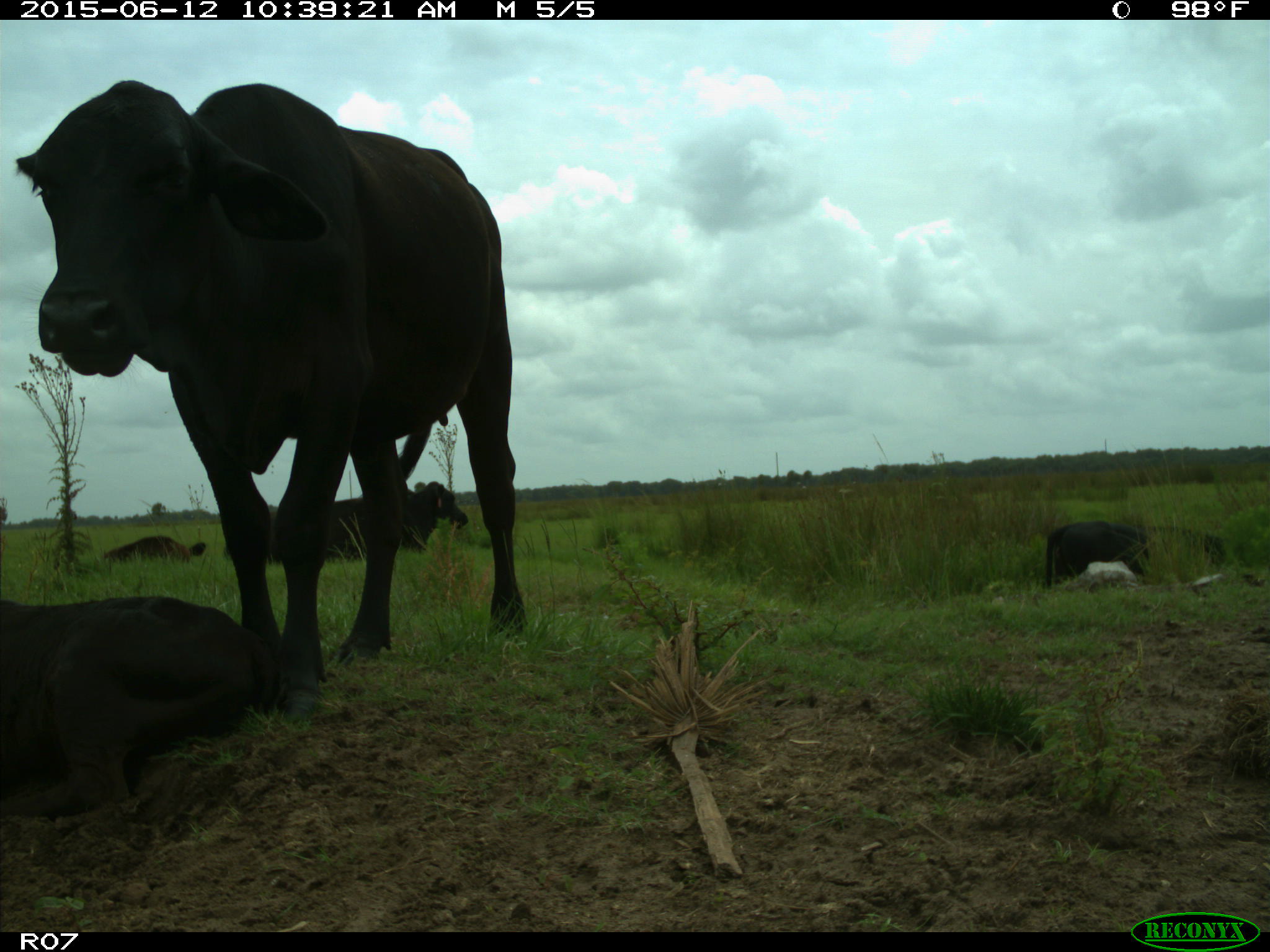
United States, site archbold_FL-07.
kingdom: Animalia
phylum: Chordata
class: Mammalia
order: Artiodactyla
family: Bovidae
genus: Bos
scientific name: Bos taurus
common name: domestic cow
Bos taurus (domestic cow).